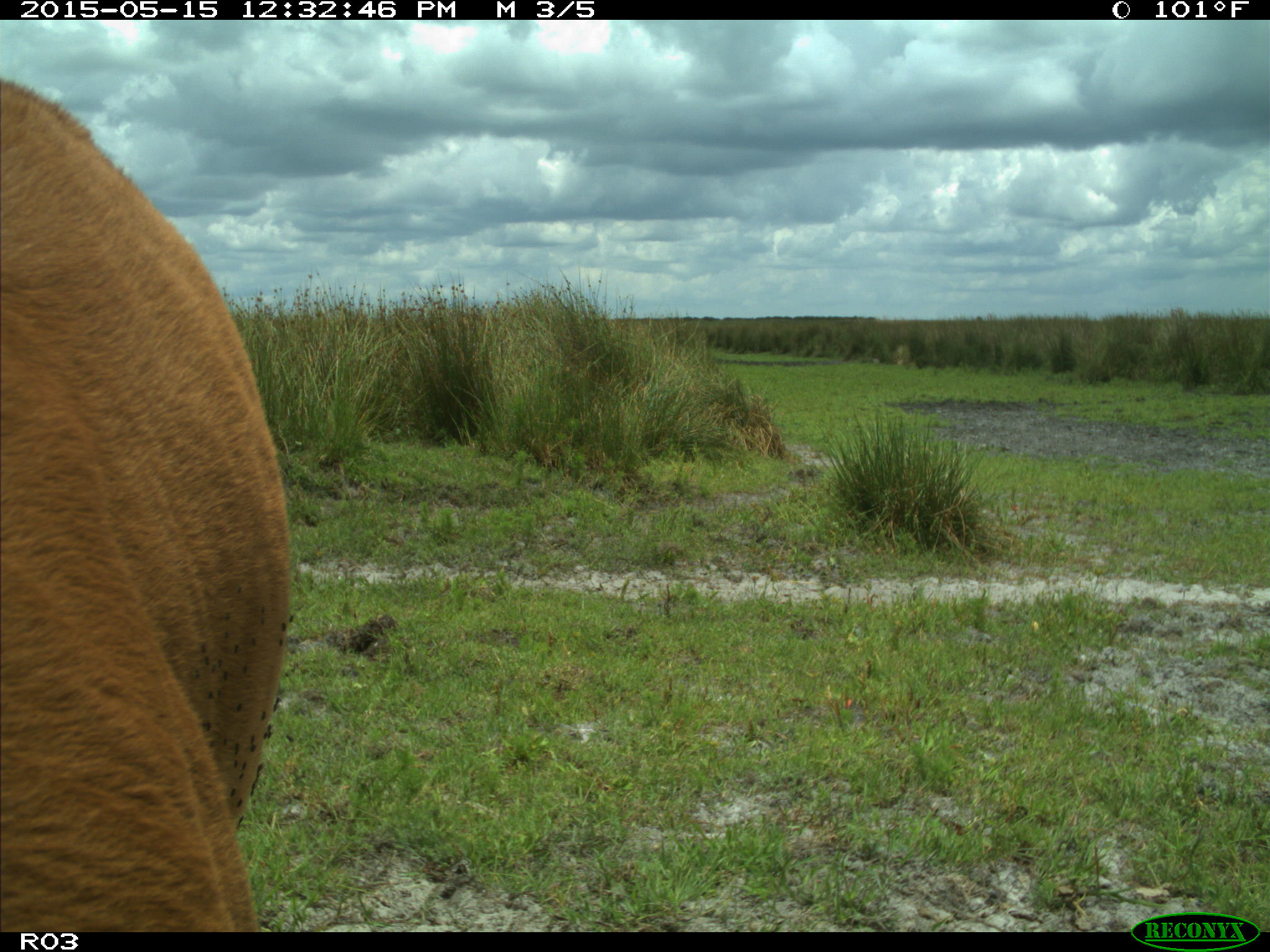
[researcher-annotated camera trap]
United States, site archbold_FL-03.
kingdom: Animalia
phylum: Chordata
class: Mammalia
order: Artiodactyla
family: Bovidae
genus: Bos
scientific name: Bos taurus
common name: domestic cow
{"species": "Bos taurus (domestic cow)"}